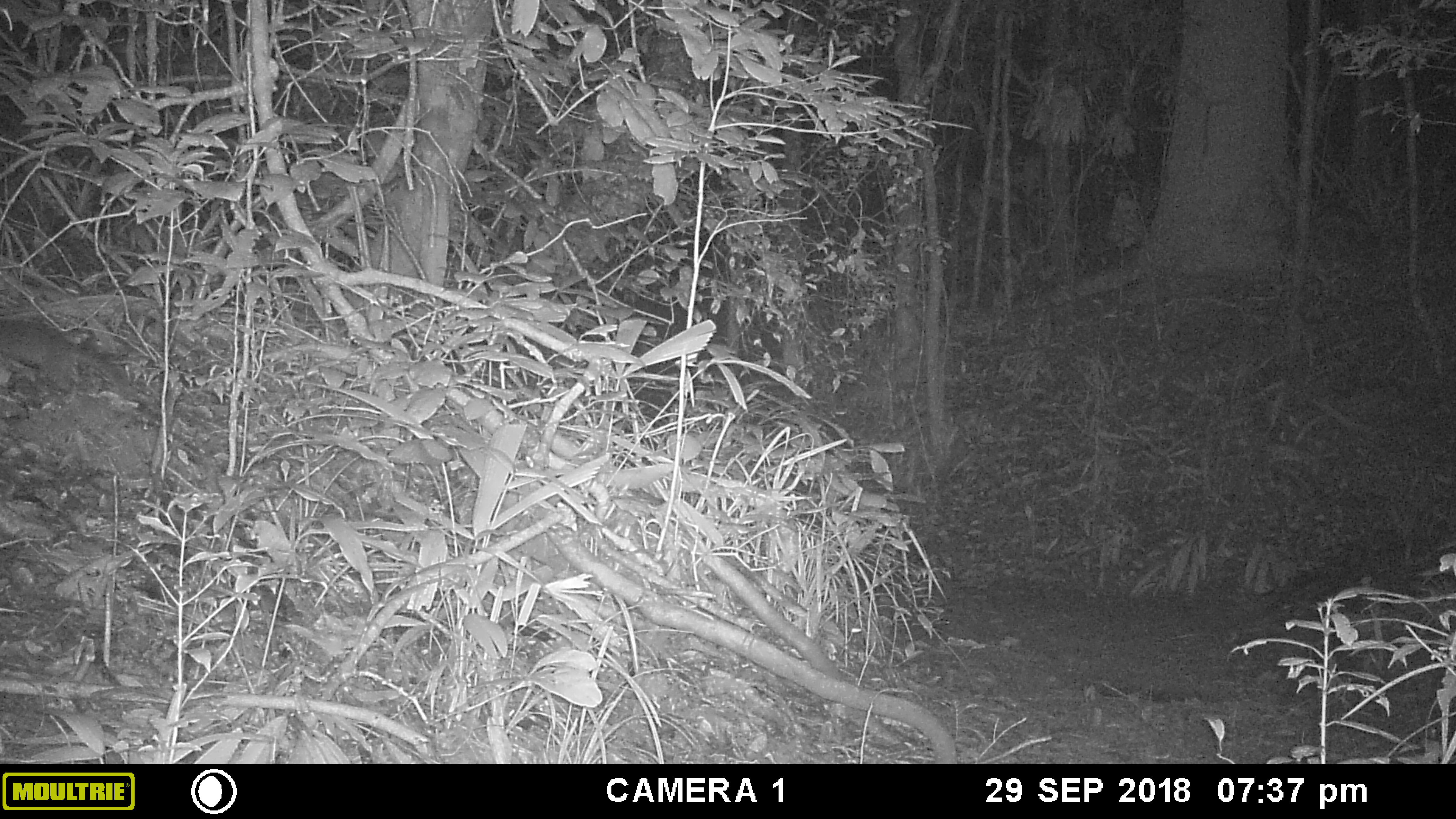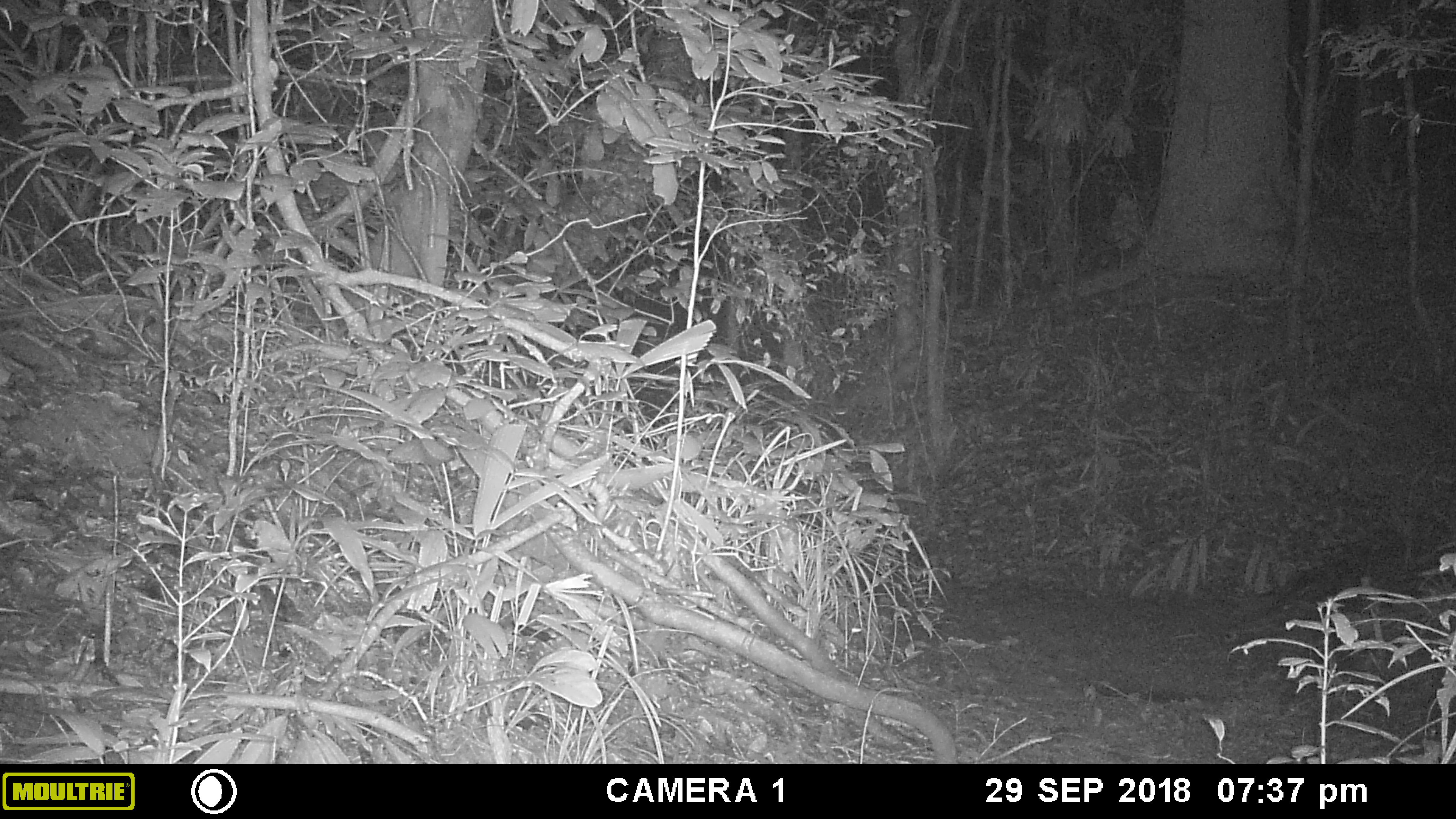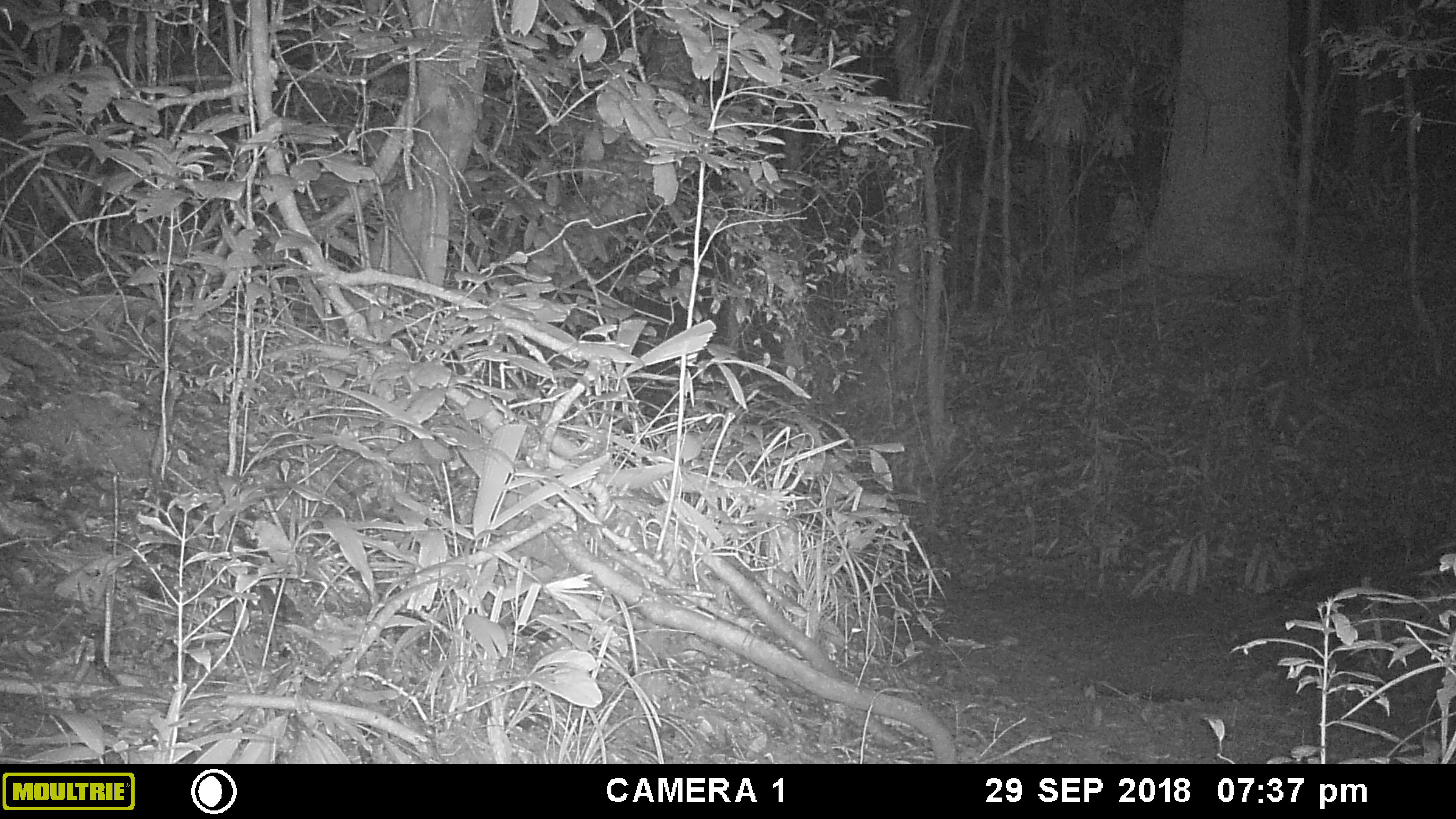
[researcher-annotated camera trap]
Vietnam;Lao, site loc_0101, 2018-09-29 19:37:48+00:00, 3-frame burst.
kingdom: Animalia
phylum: Chordata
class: Mammalia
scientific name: Mammalia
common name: mammal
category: unidentified small mammal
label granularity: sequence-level